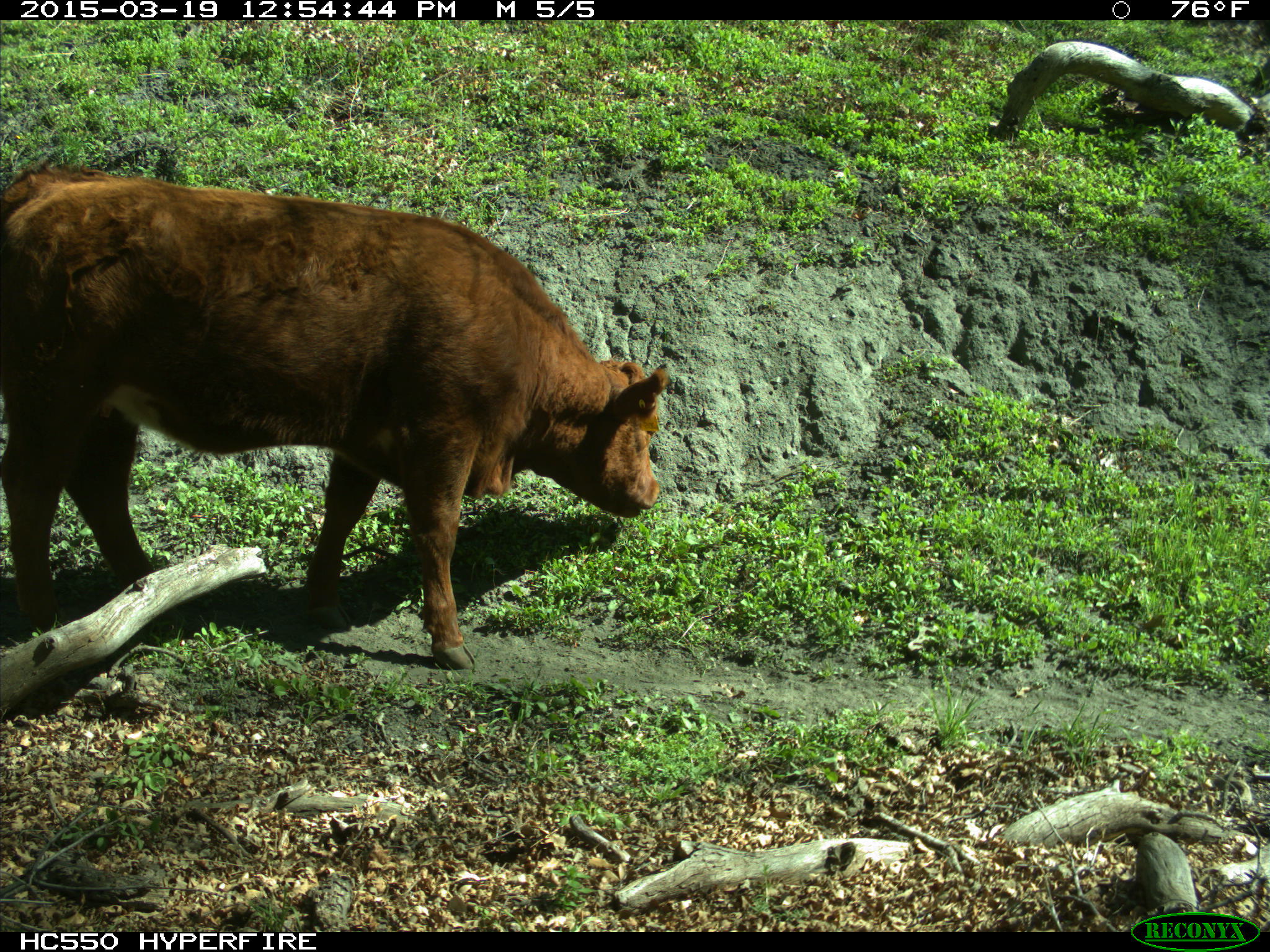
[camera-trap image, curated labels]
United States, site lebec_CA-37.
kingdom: Animalia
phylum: Chordata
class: Mammalia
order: Artiodactyla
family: Bovidae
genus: Bos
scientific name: Bos taurus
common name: domestic cow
Bos taurus (domestic cow).